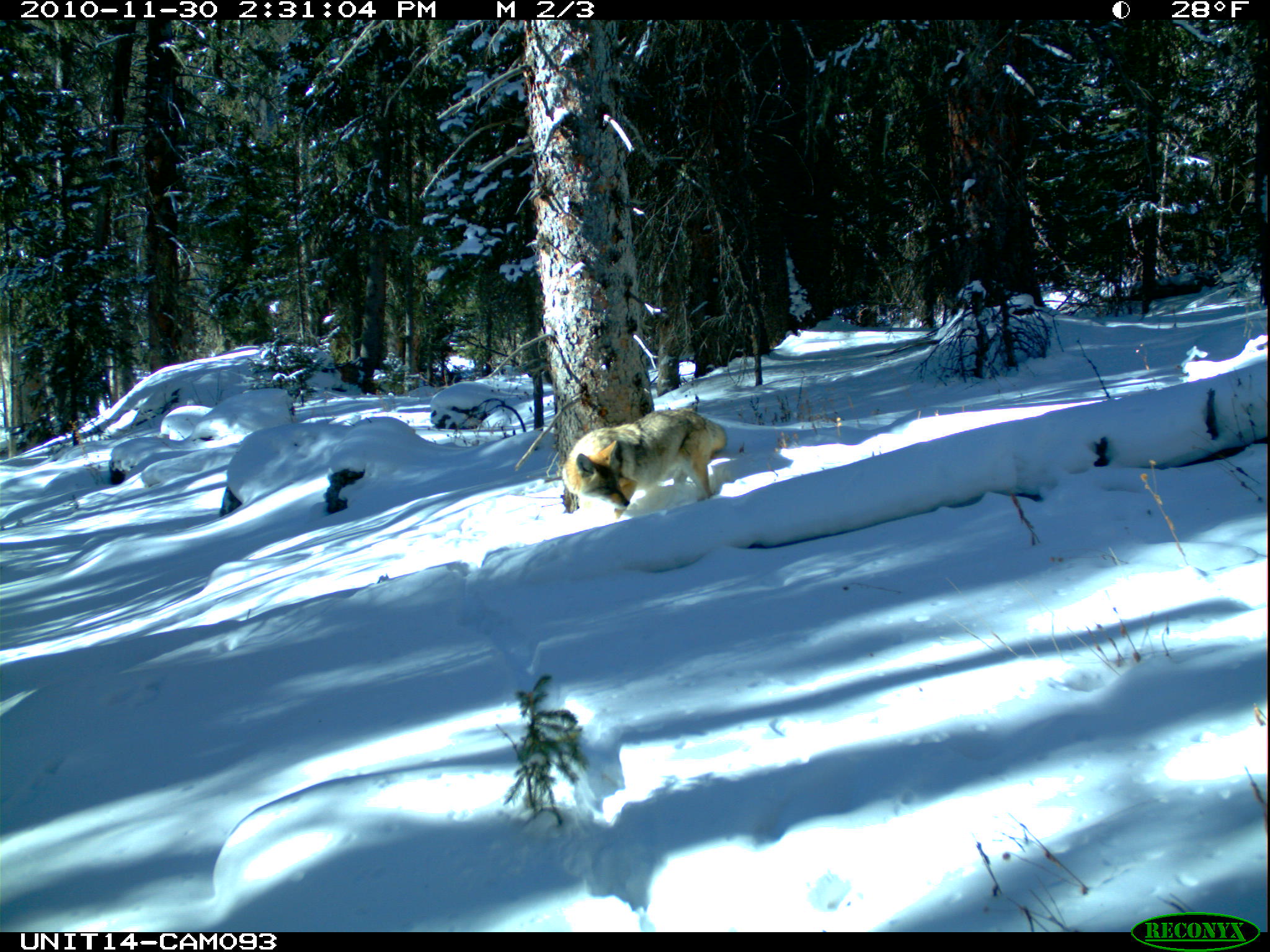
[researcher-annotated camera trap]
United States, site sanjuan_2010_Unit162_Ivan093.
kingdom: Animalia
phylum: Chordata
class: Mammalia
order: Carnivora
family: Canidae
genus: Canis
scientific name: Canis latrans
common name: coyote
Canis latrans (coyote).